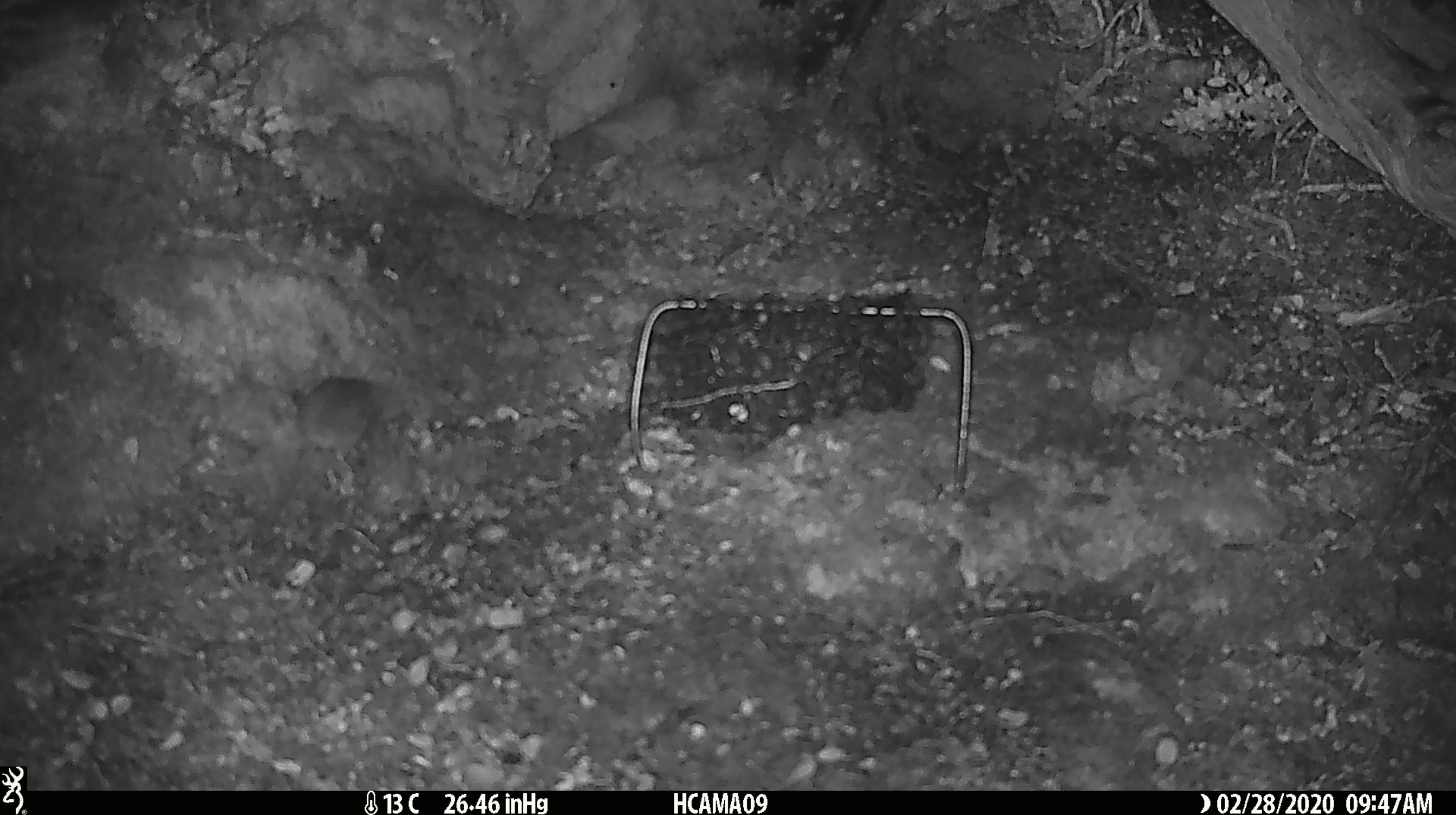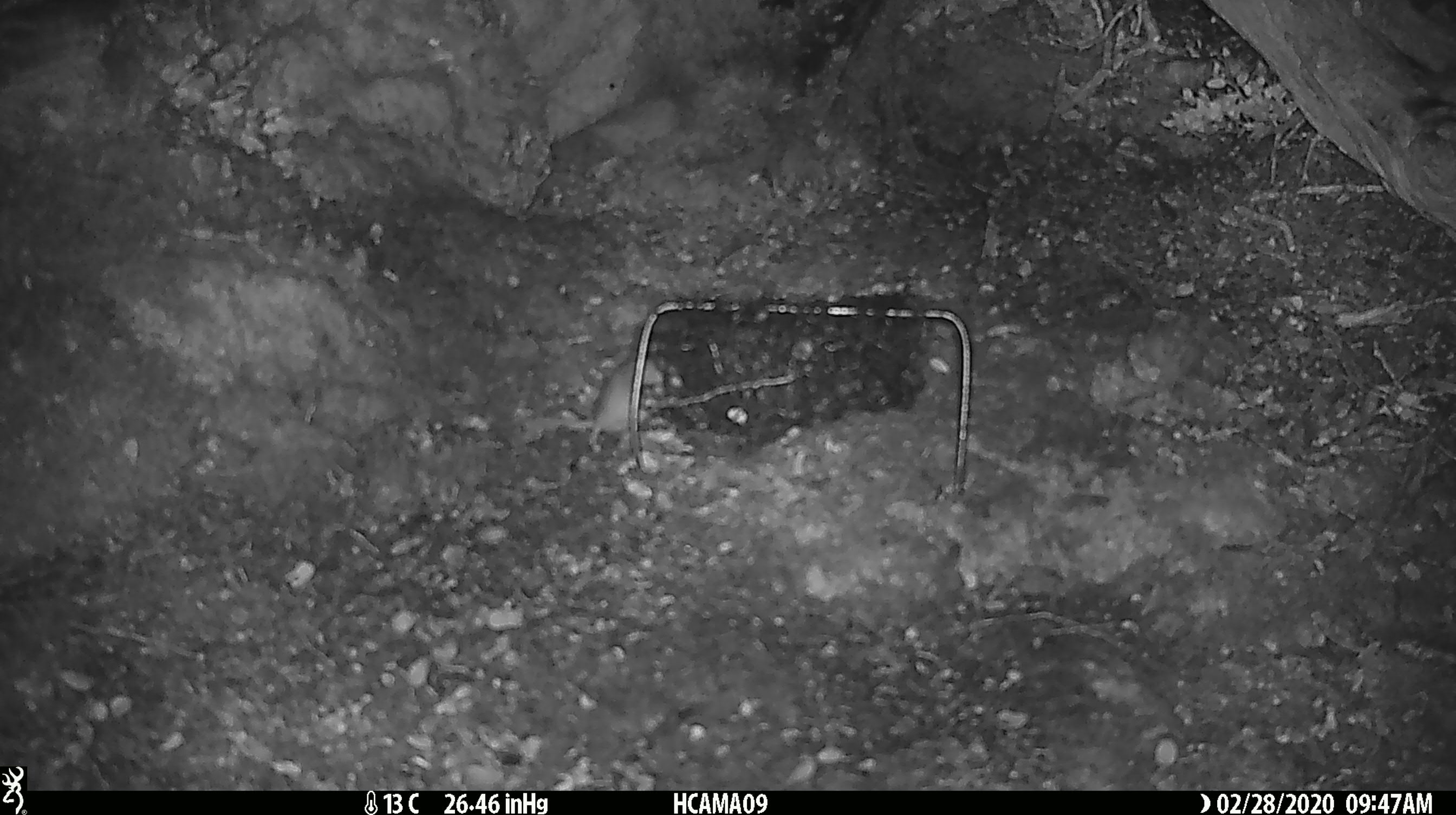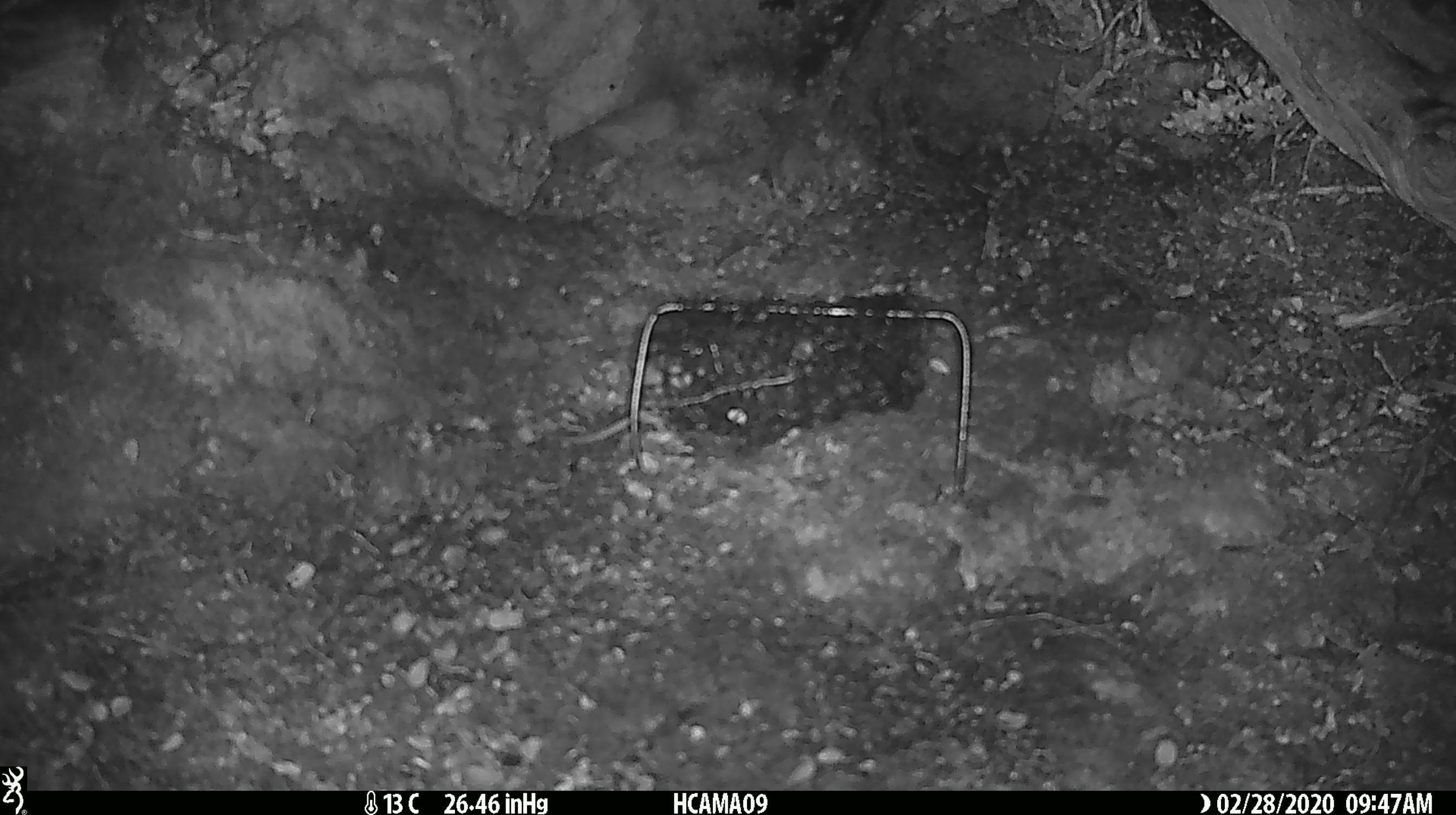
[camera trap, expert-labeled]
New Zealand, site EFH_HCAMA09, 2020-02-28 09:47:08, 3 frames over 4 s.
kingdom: Animalia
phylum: Chordata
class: Mammalia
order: Rodentia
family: Muridae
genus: Mus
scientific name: Mus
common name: mouse